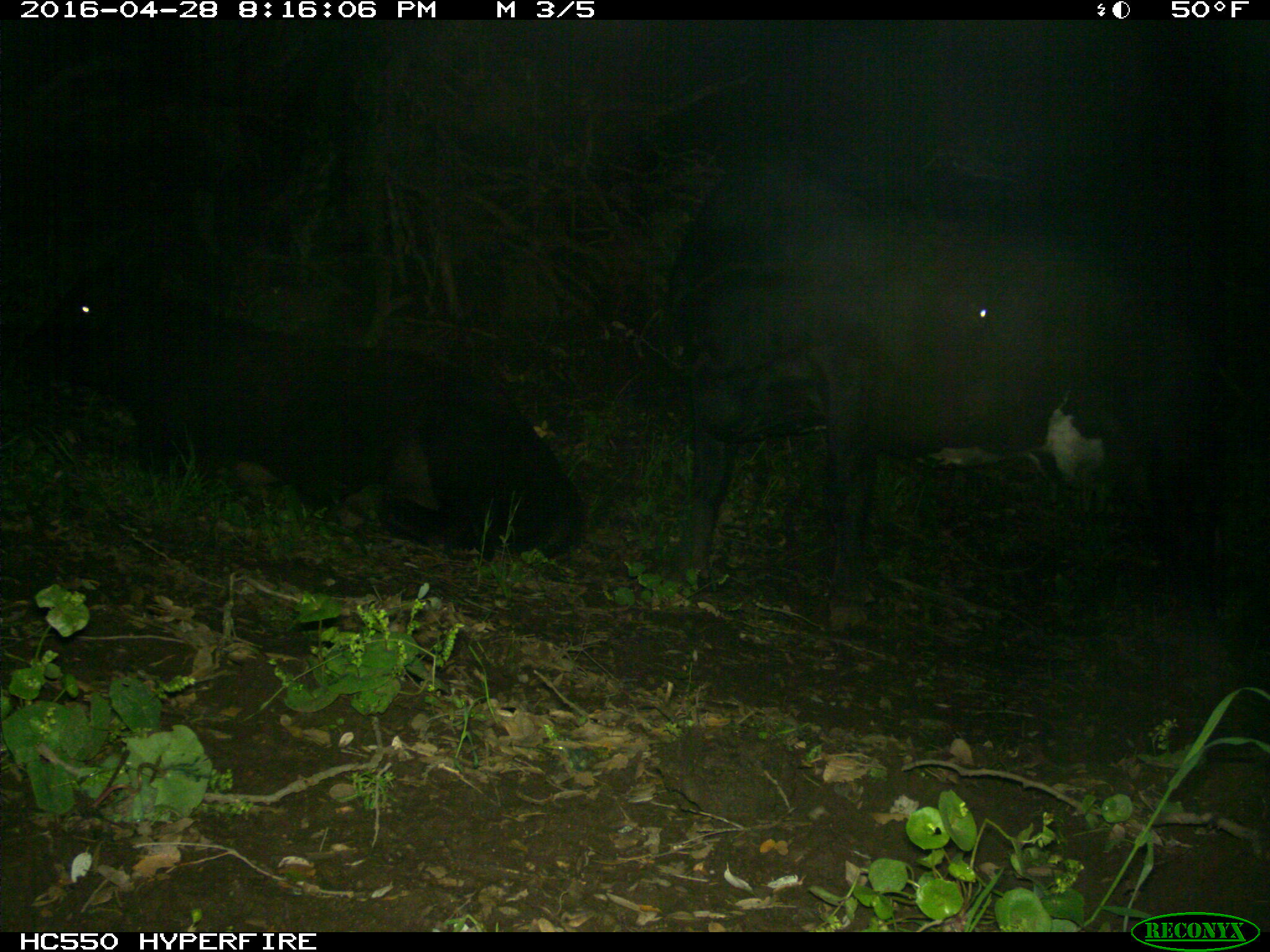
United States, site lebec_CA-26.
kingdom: Animalia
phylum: Chordata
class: Mammalia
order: Artiodactyla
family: Bovidae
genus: Bos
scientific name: Bos taurus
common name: domestic cow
Bos taurus (domestic cow).